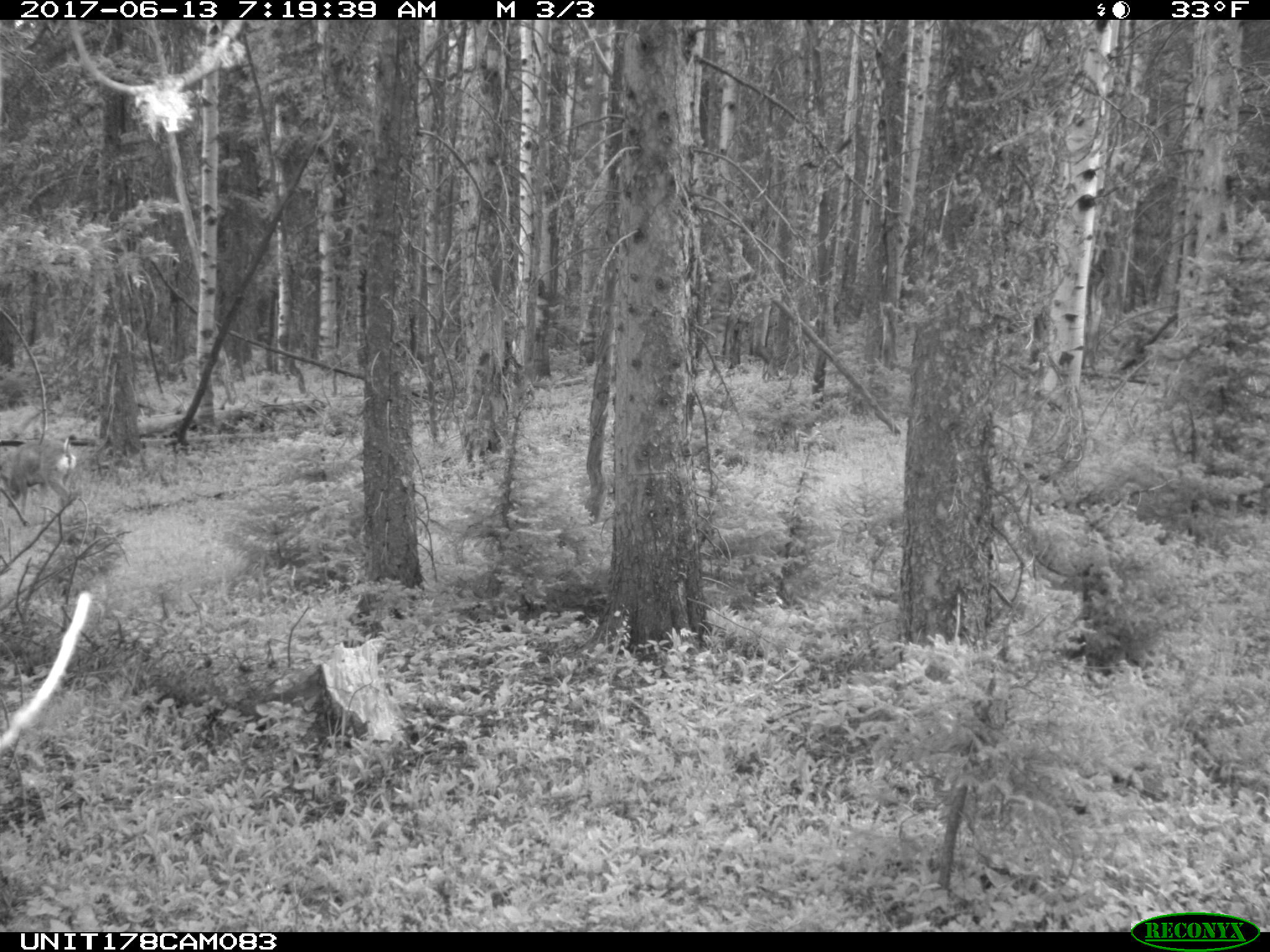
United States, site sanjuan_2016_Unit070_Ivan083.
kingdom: Animalia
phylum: Chordata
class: Mammalia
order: Artiodactyla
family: Cervidae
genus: Odocoileus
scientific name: Odocoileus hemionus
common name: mule deer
Odocoileus hemionus (mule deer).